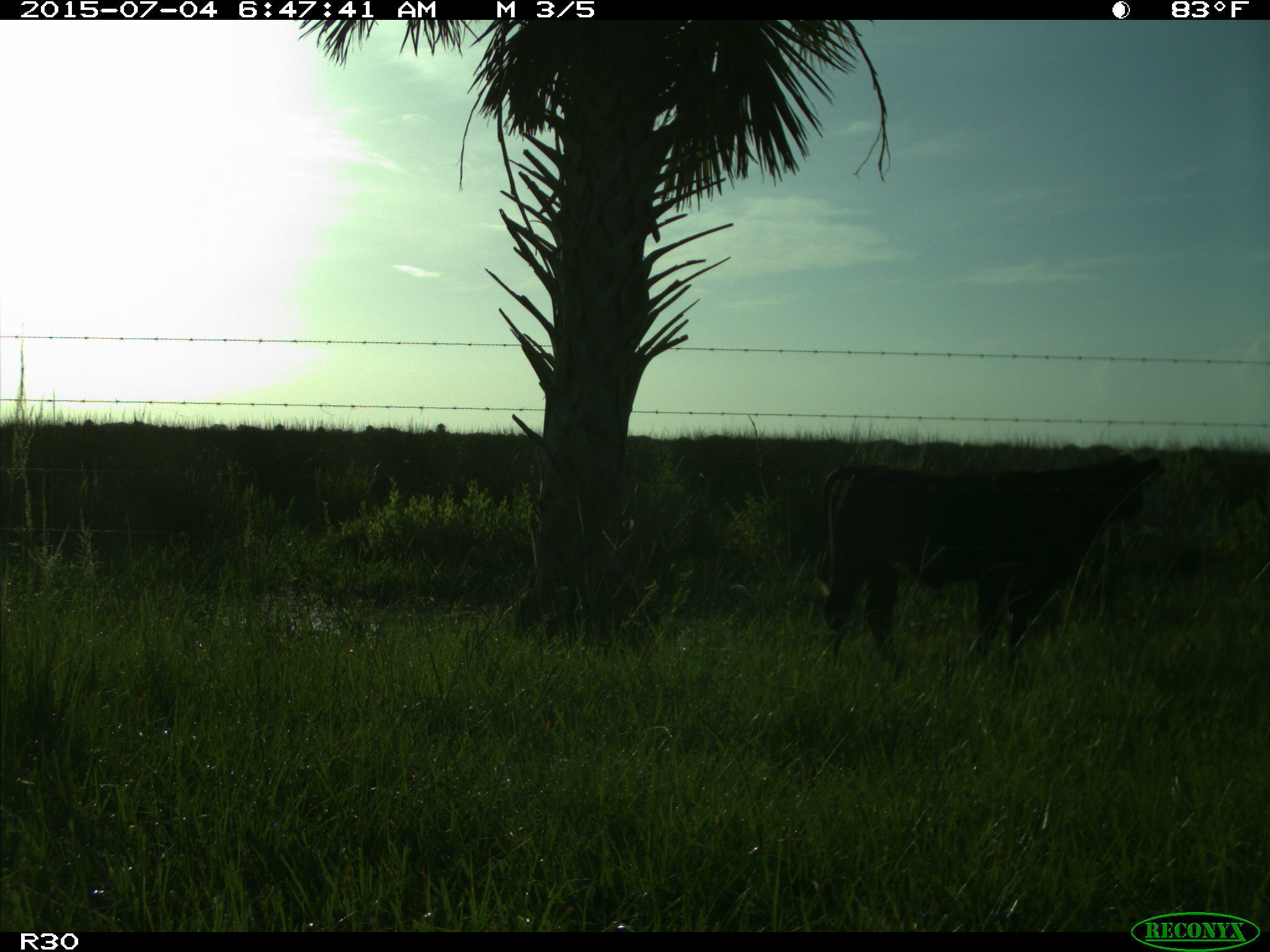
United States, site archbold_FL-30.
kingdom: Animalia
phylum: Chordata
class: Mammalia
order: Artiodactyla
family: Bovidae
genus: Bos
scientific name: Bos taurus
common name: domestic cow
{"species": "Bos taurus (domestic cow)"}